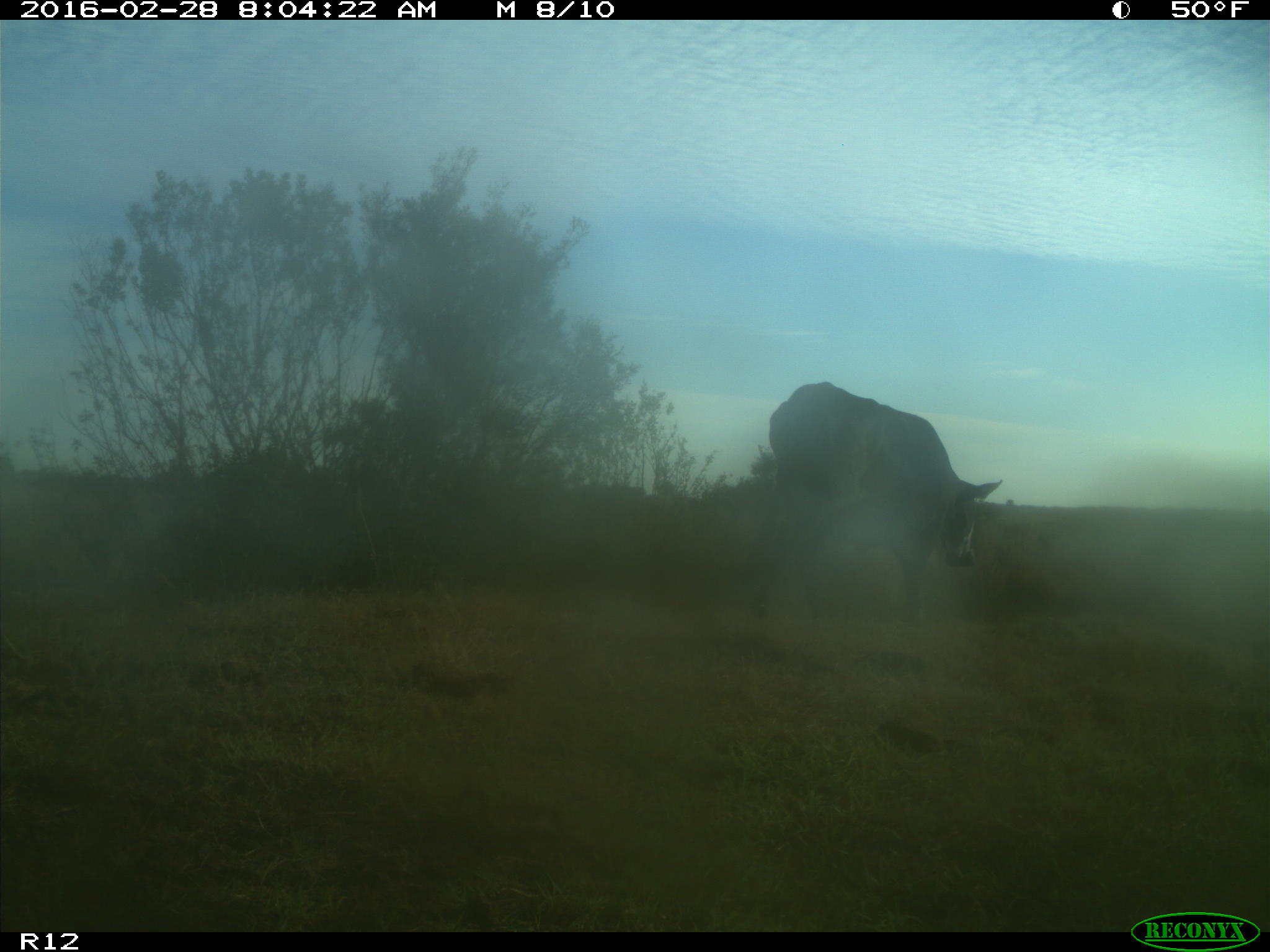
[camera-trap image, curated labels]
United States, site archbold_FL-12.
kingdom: Animalia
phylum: Chordata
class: Mammalia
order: Artiodactyla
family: Bovidae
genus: Bos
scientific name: Bos taurus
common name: domestic cow